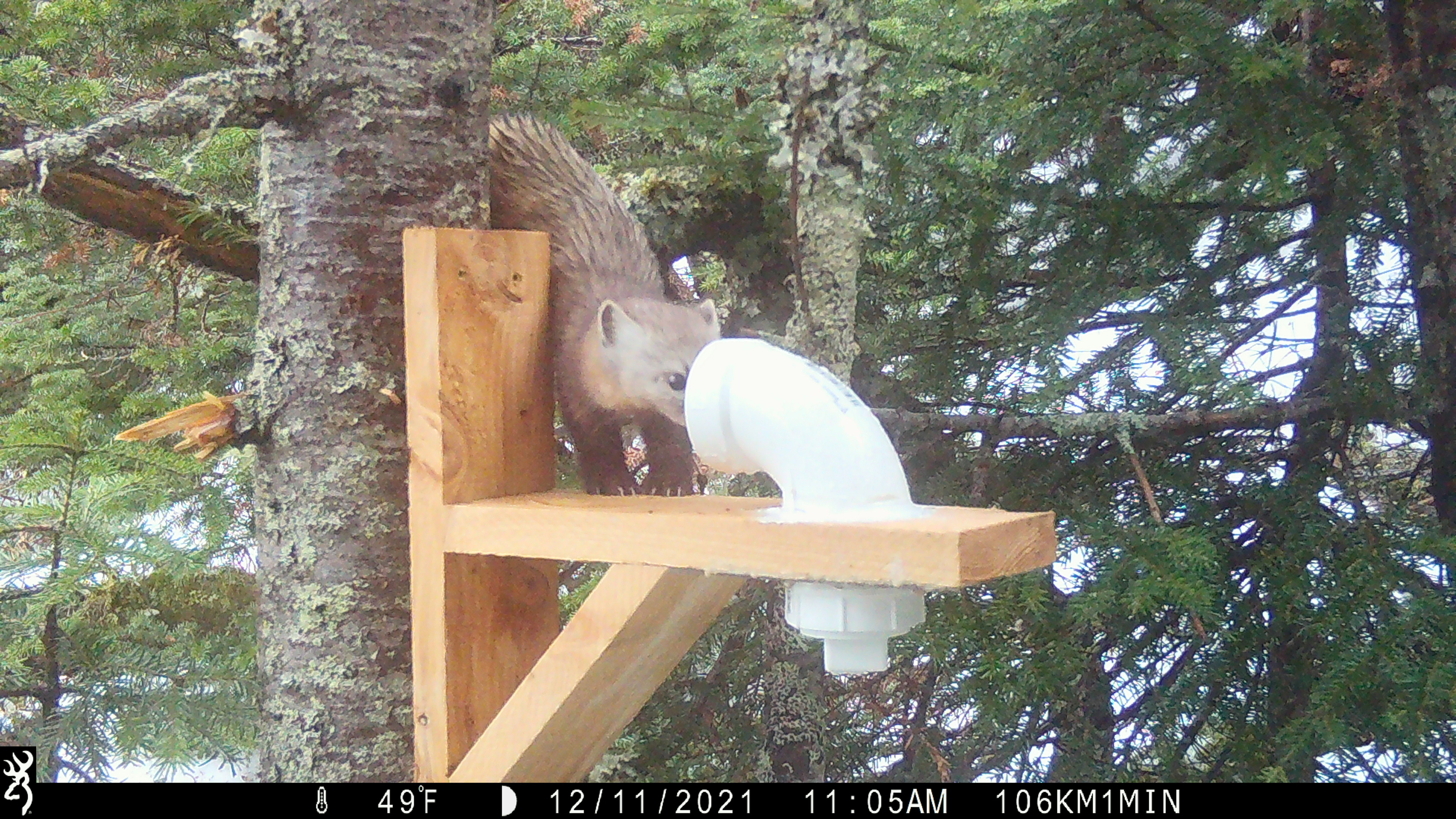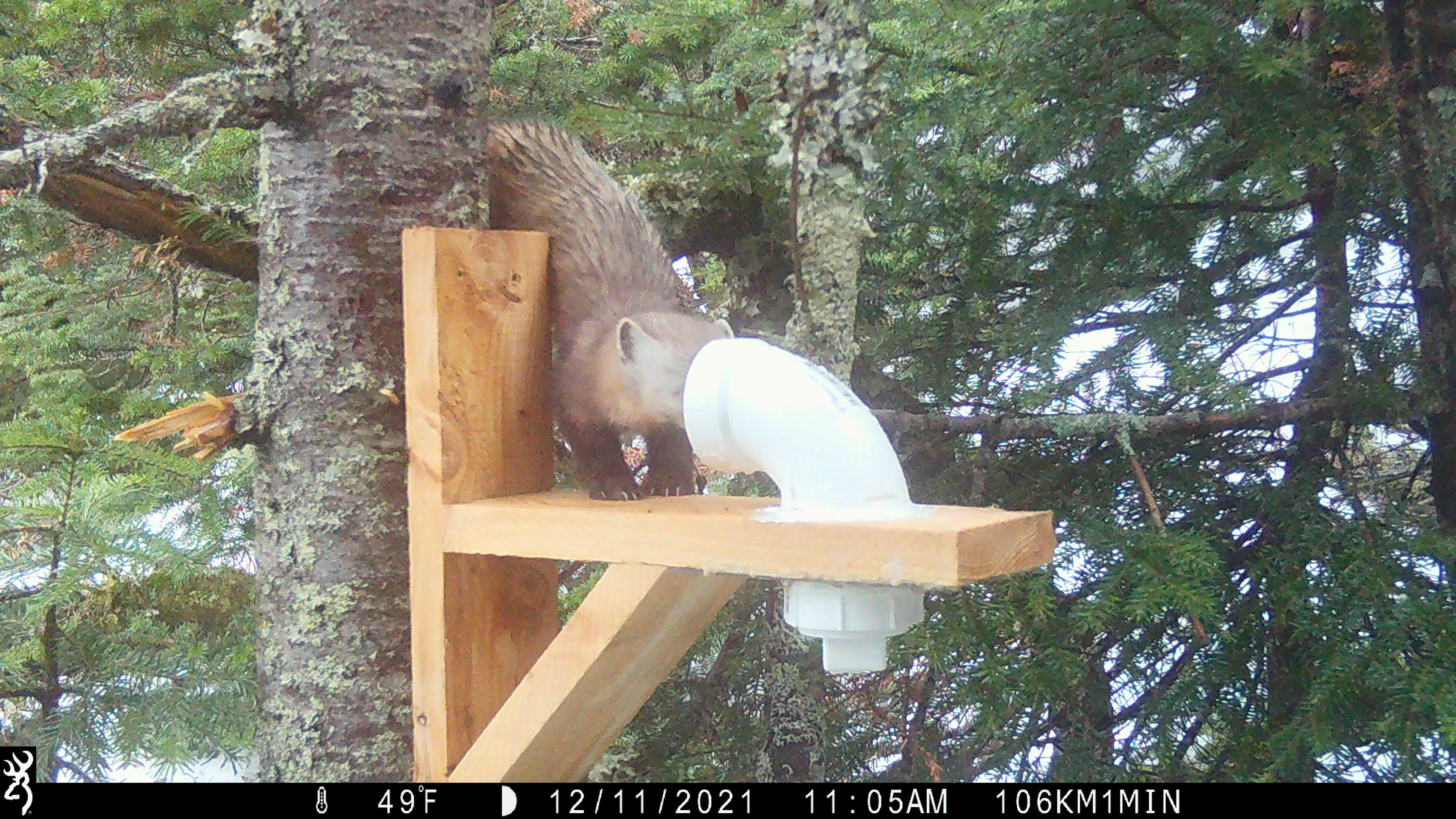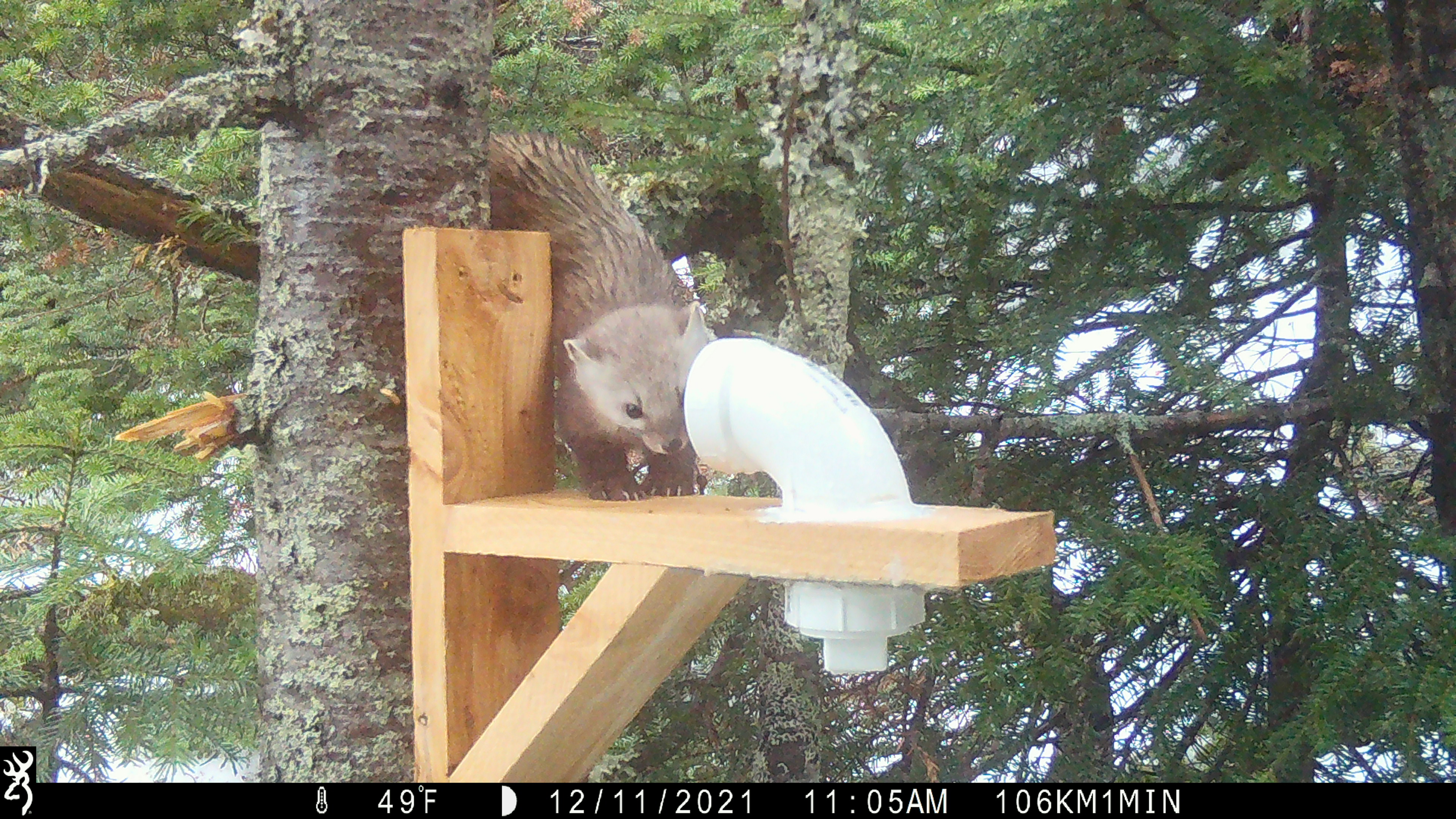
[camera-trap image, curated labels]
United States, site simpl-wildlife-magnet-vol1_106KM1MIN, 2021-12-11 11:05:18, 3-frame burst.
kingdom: Animalia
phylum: Chordata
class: Mammalia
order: Carnivora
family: Mustelidae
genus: Martes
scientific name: Martes americana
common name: american marten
American marten (Martes americana).